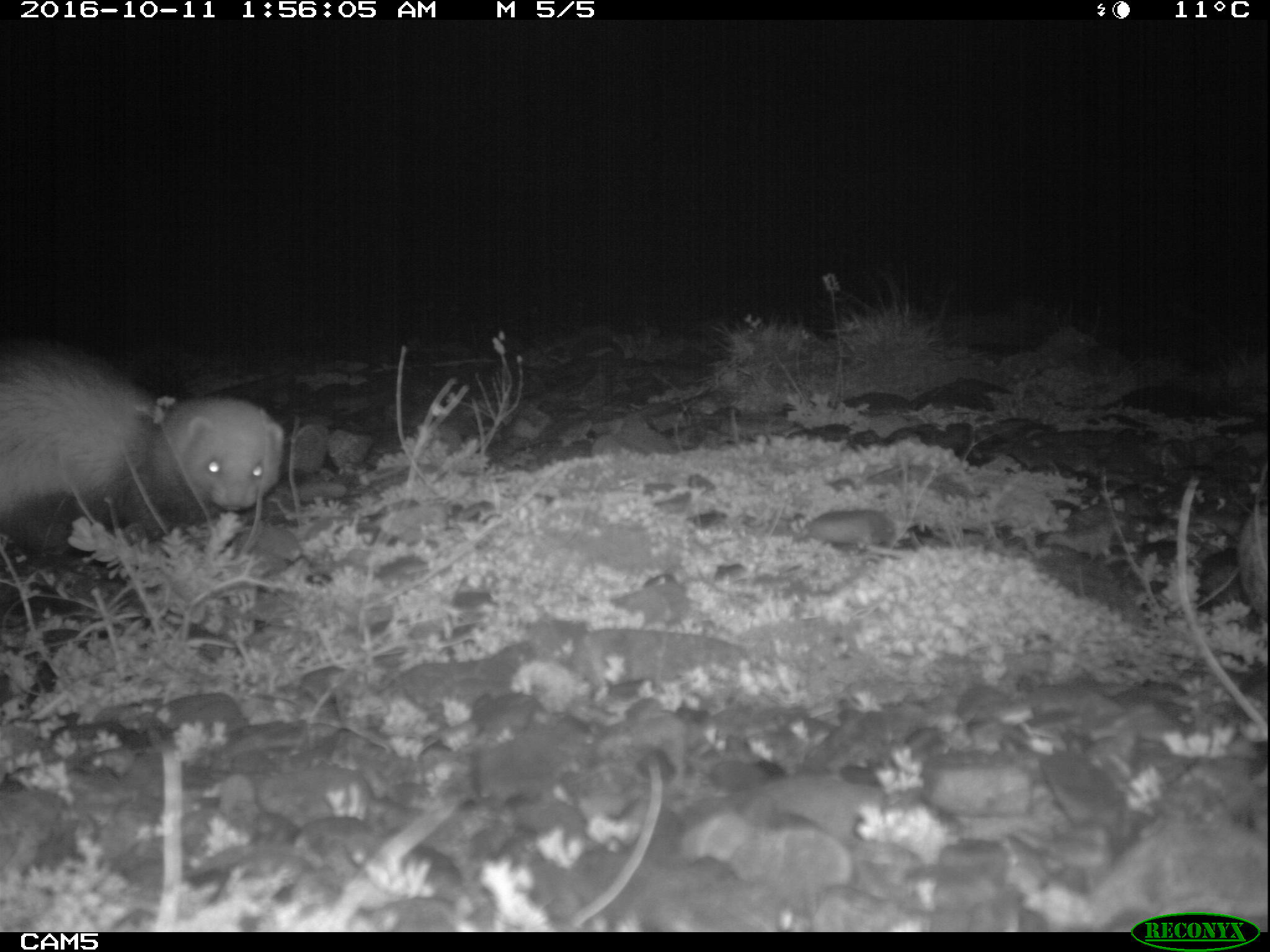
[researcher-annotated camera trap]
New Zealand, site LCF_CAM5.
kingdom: Animalia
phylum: Chordata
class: Mammalia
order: Carnivora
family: Mustelidae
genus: Mustela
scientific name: Mustela furo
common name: ferret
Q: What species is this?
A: Ferret (Mustela furo).